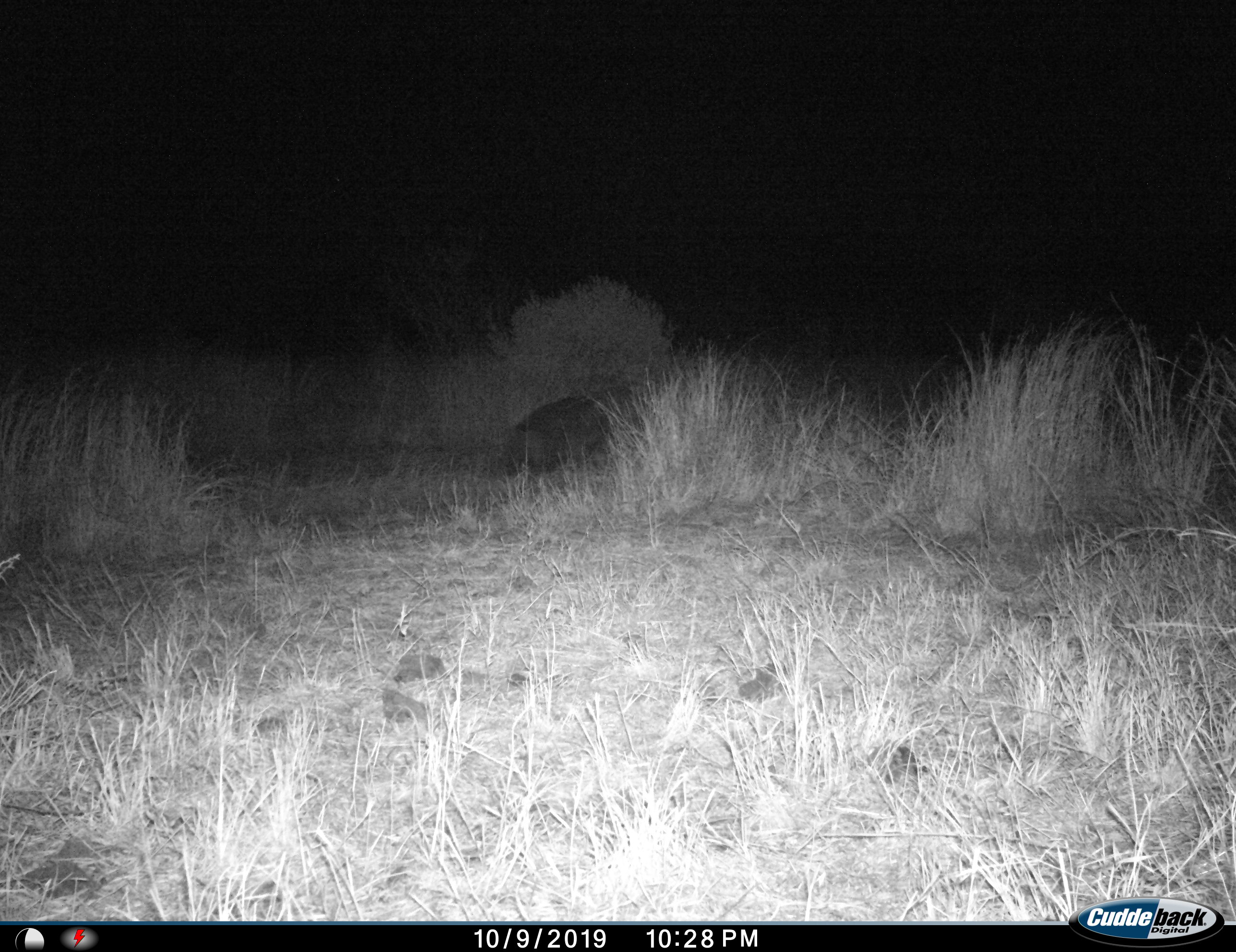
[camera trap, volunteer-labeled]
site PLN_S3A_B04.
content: unidentified animal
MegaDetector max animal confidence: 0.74